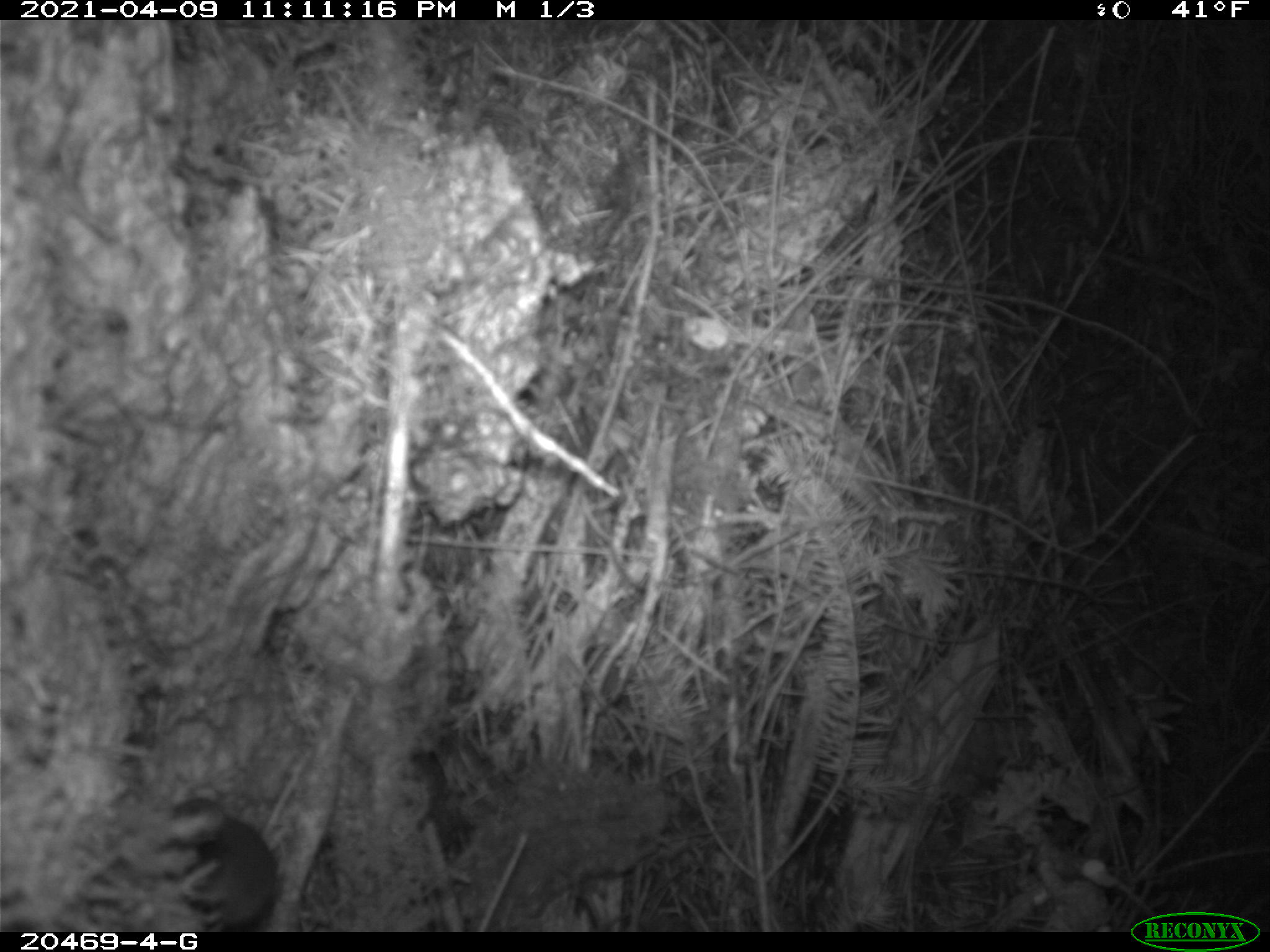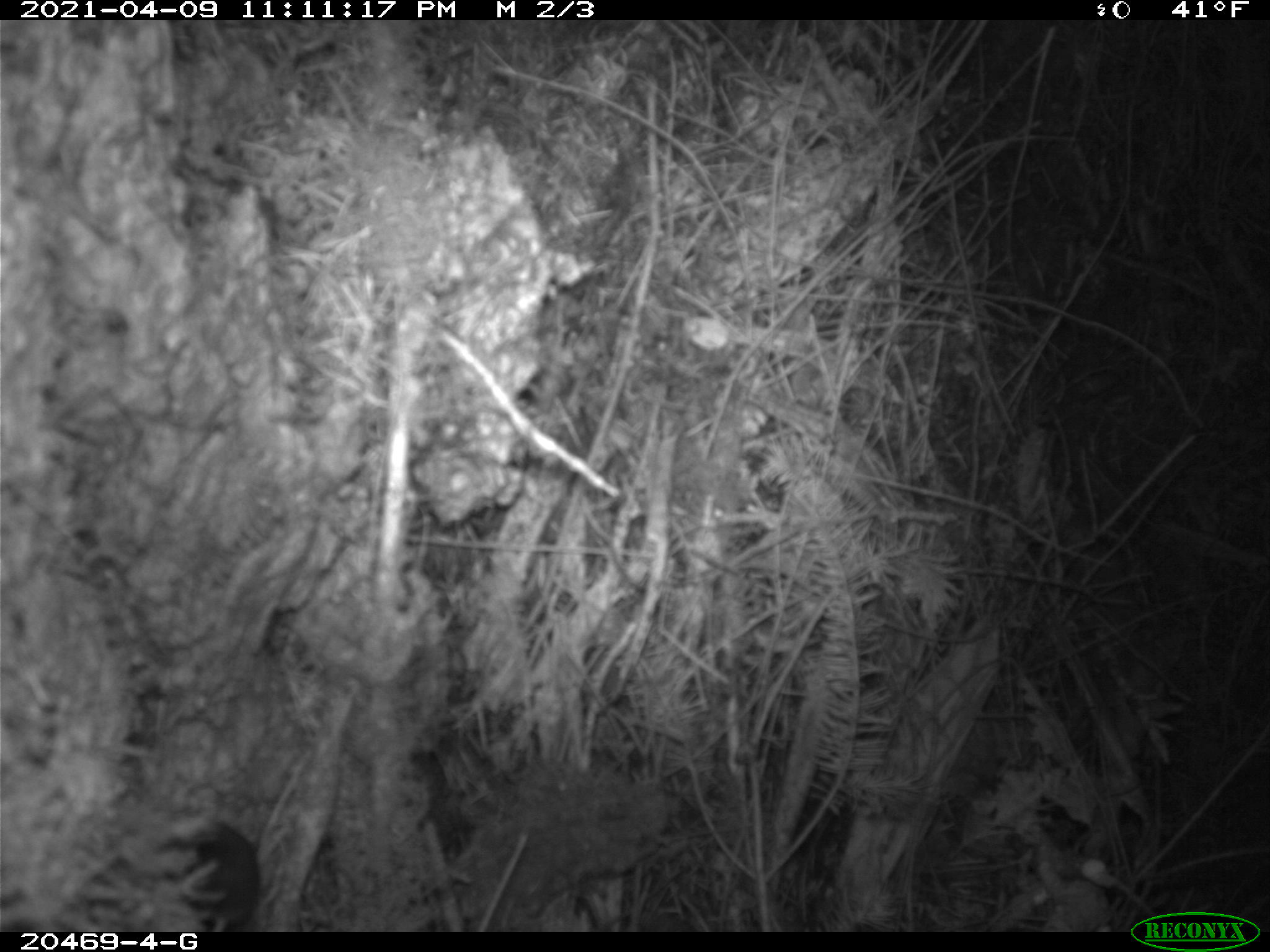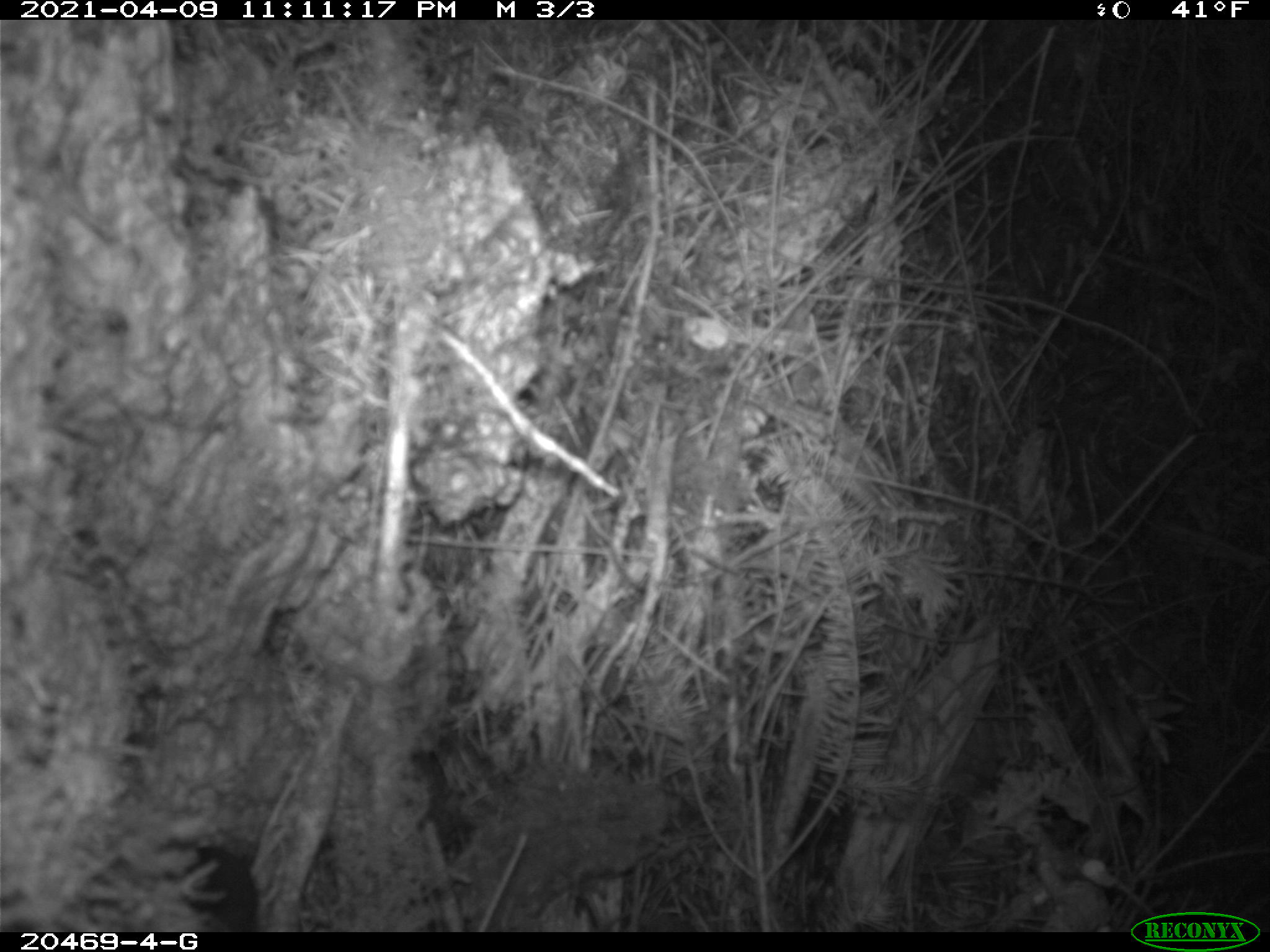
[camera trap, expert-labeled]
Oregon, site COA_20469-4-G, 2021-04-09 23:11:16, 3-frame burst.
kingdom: Animalia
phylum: Chordata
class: Mammalia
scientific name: Mammalia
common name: small mammal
Small mammal (Mammalia).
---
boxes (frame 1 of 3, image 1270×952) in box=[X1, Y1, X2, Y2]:
small mammal: box=[137, 769, 302, 929]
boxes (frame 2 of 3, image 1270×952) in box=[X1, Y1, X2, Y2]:
small mammal: box=[166, 788, 278, 930]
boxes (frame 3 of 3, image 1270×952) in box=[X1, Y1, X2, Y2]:
small mammal: box=[137, 818, 282, 929]